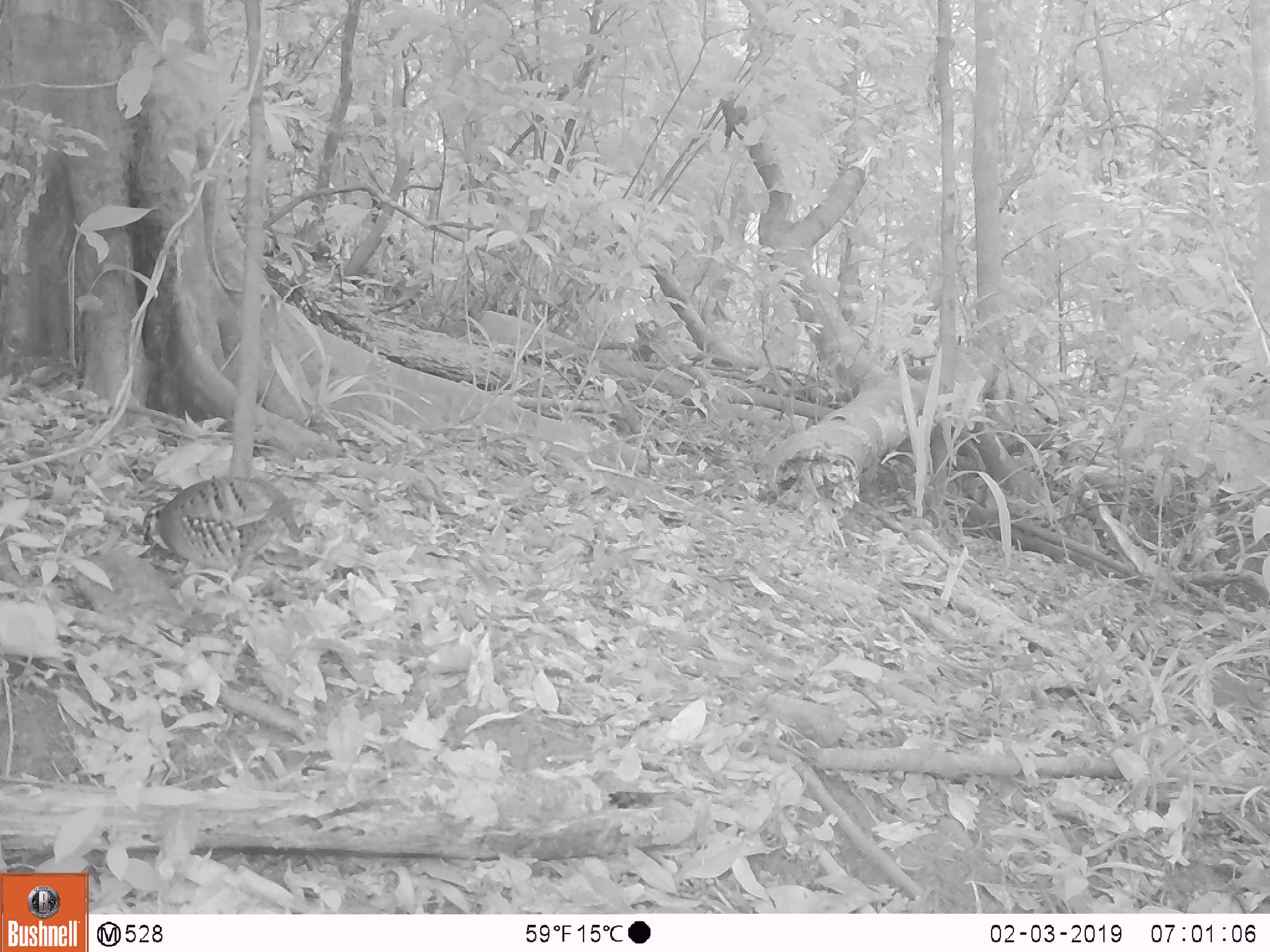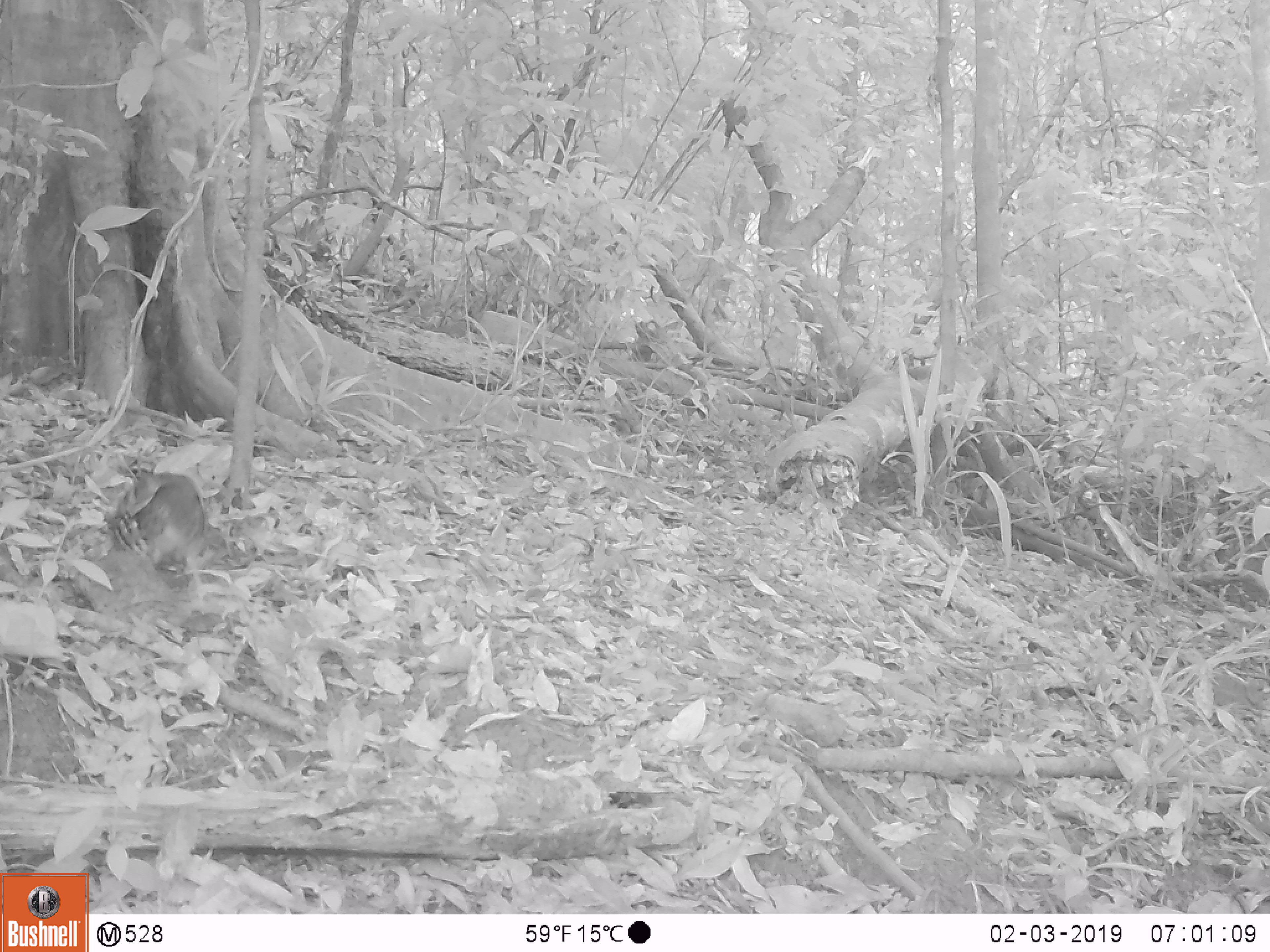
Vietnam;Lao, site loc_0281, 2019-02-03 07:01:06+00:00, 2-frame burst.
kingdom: Animalia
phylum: Chordata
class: Aves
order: Galliformes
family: Phasianidae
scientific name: Phasianidae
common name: partridge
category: unidentified partridge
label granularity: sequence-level